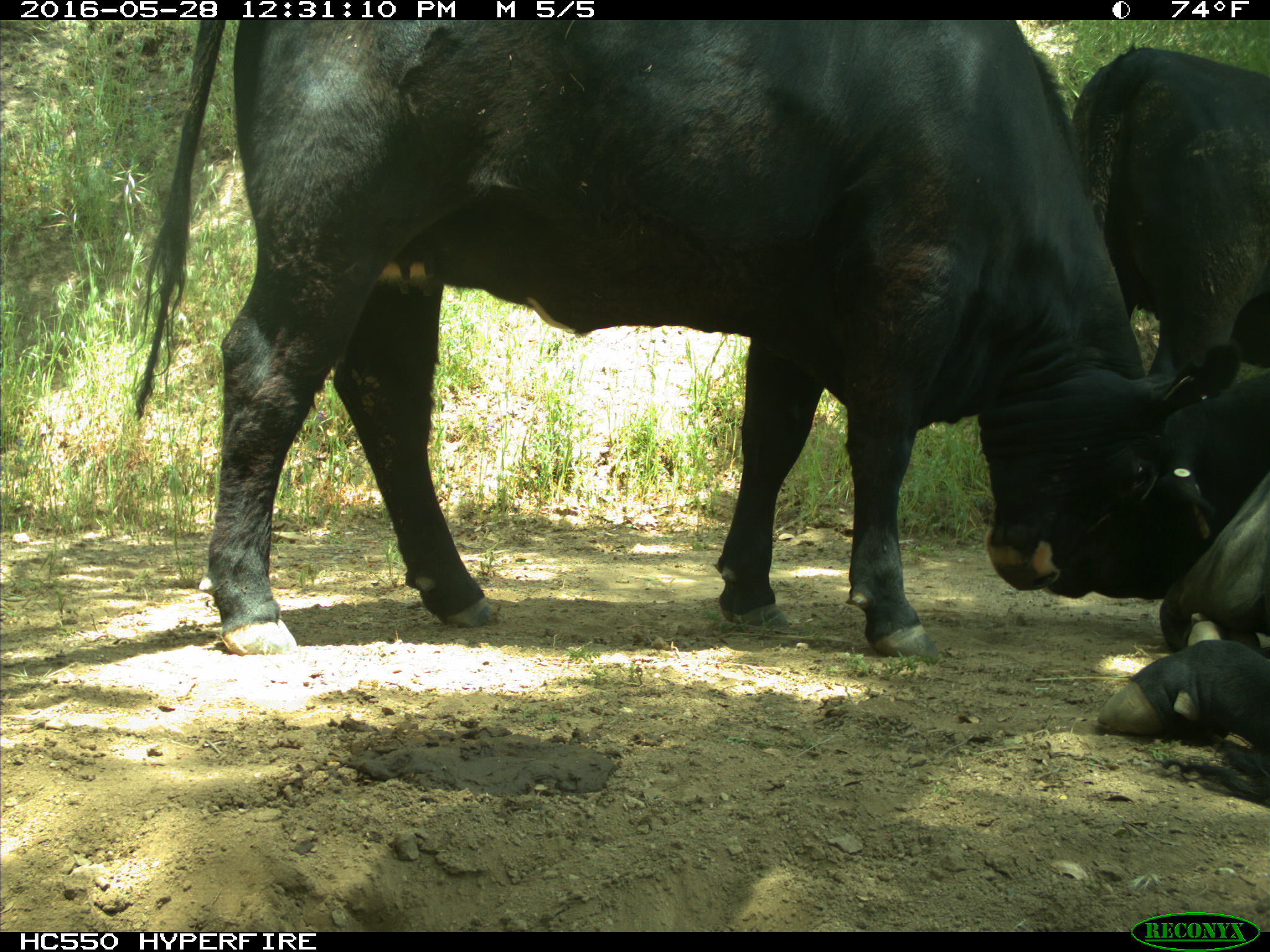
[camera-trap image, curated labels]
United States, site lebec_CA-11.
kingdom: Animalia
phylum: Chordata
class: Mammalia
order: Artiodactyla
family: Bovidae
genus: Bos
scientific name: Bos taurus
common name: domestic cow